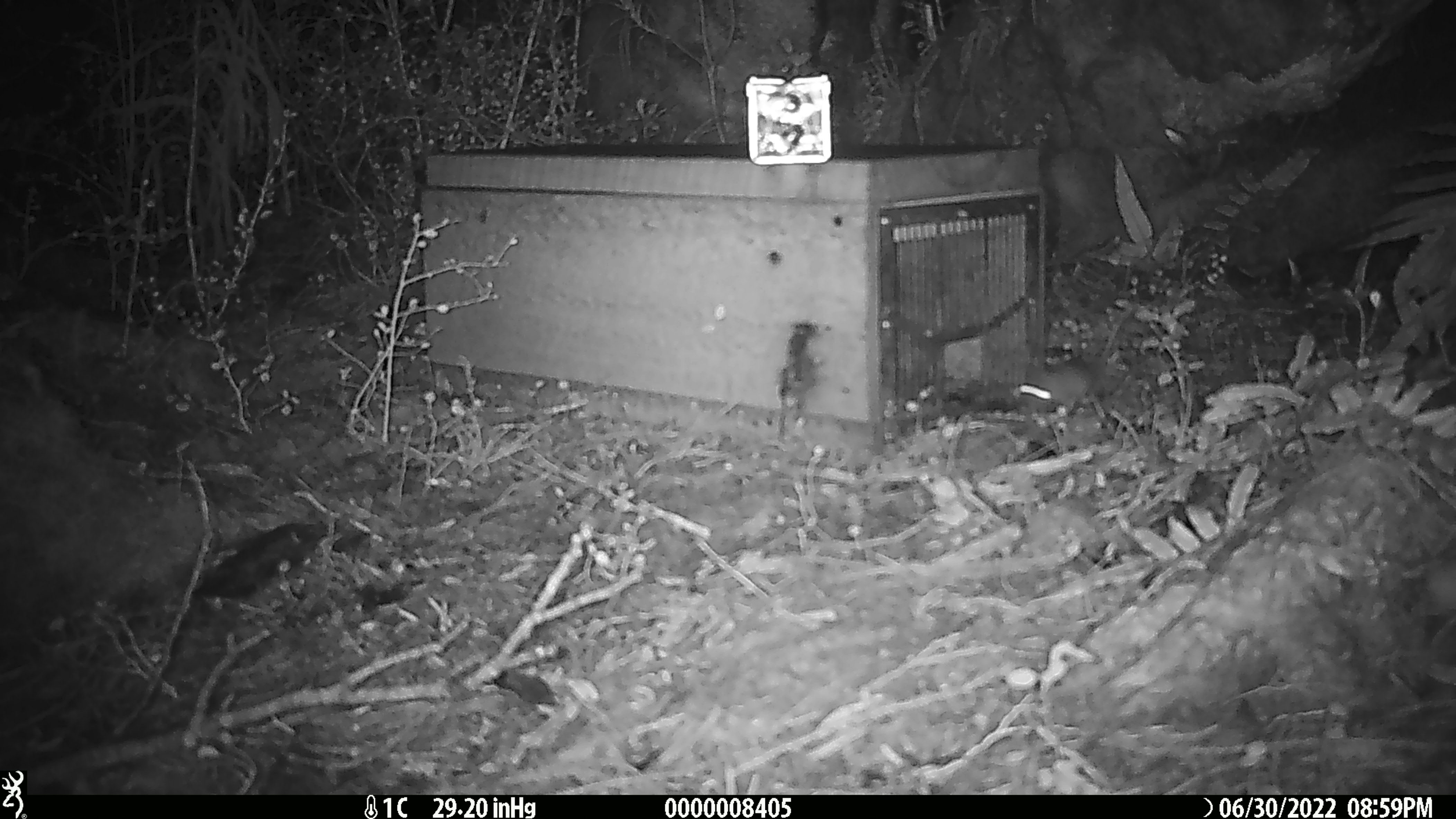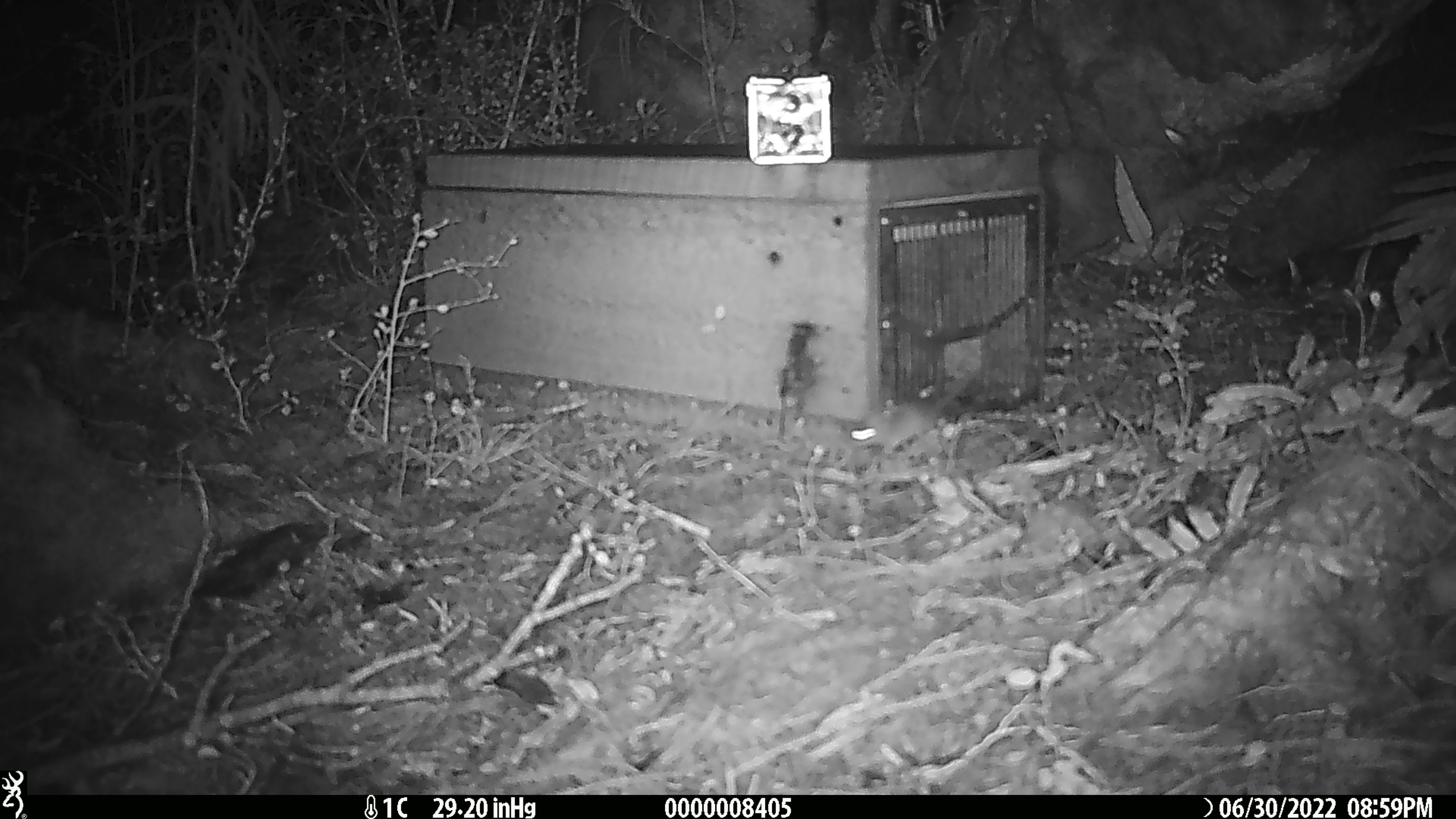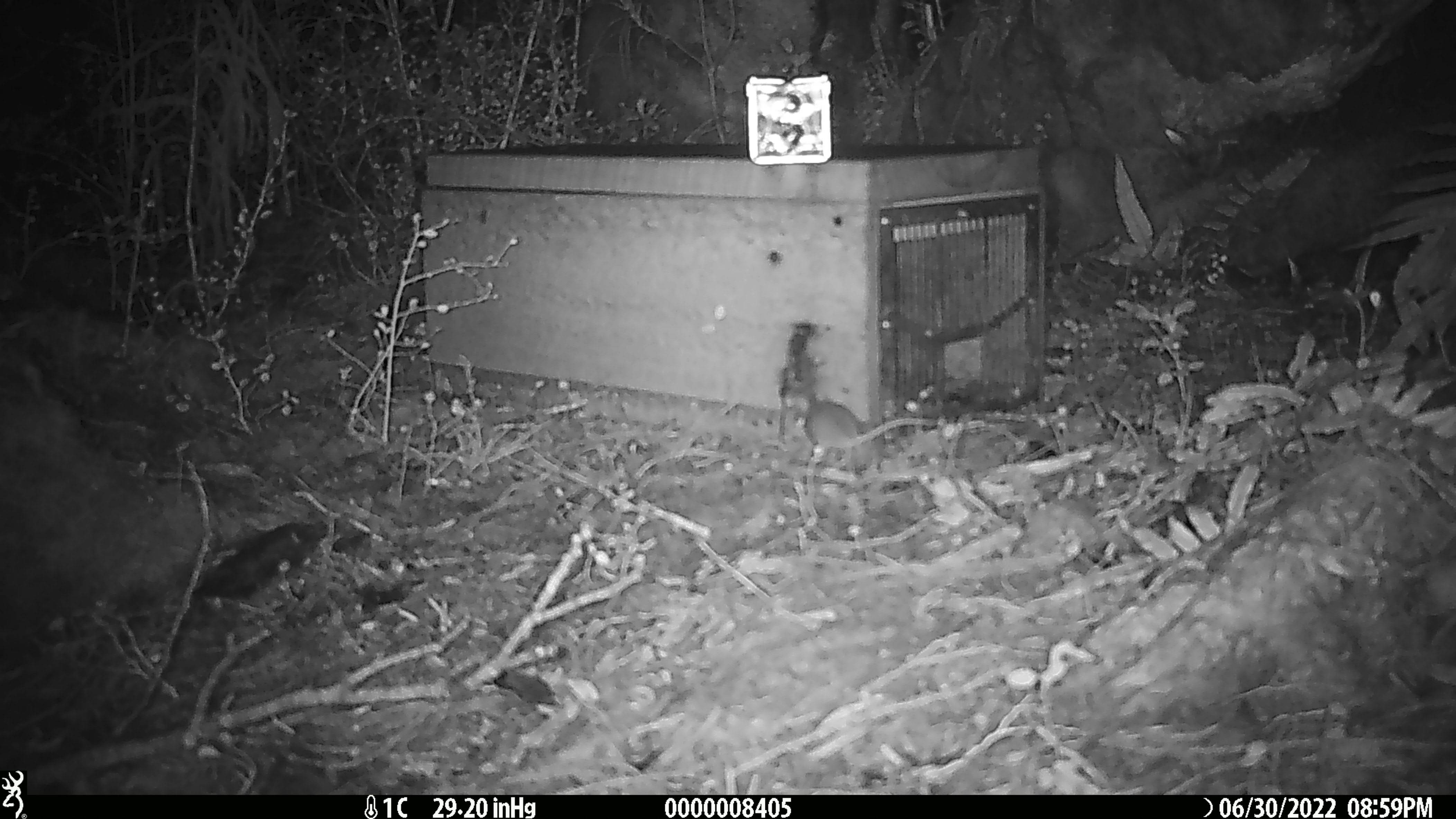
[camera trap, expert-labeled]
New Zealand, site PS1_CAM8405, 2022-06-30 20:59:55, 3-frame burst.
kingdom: Animalia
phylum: Chordata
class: Mammalia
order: Rodentia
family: Muridae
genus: Mus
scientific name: Mus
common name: mouse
Mouse (Mus).